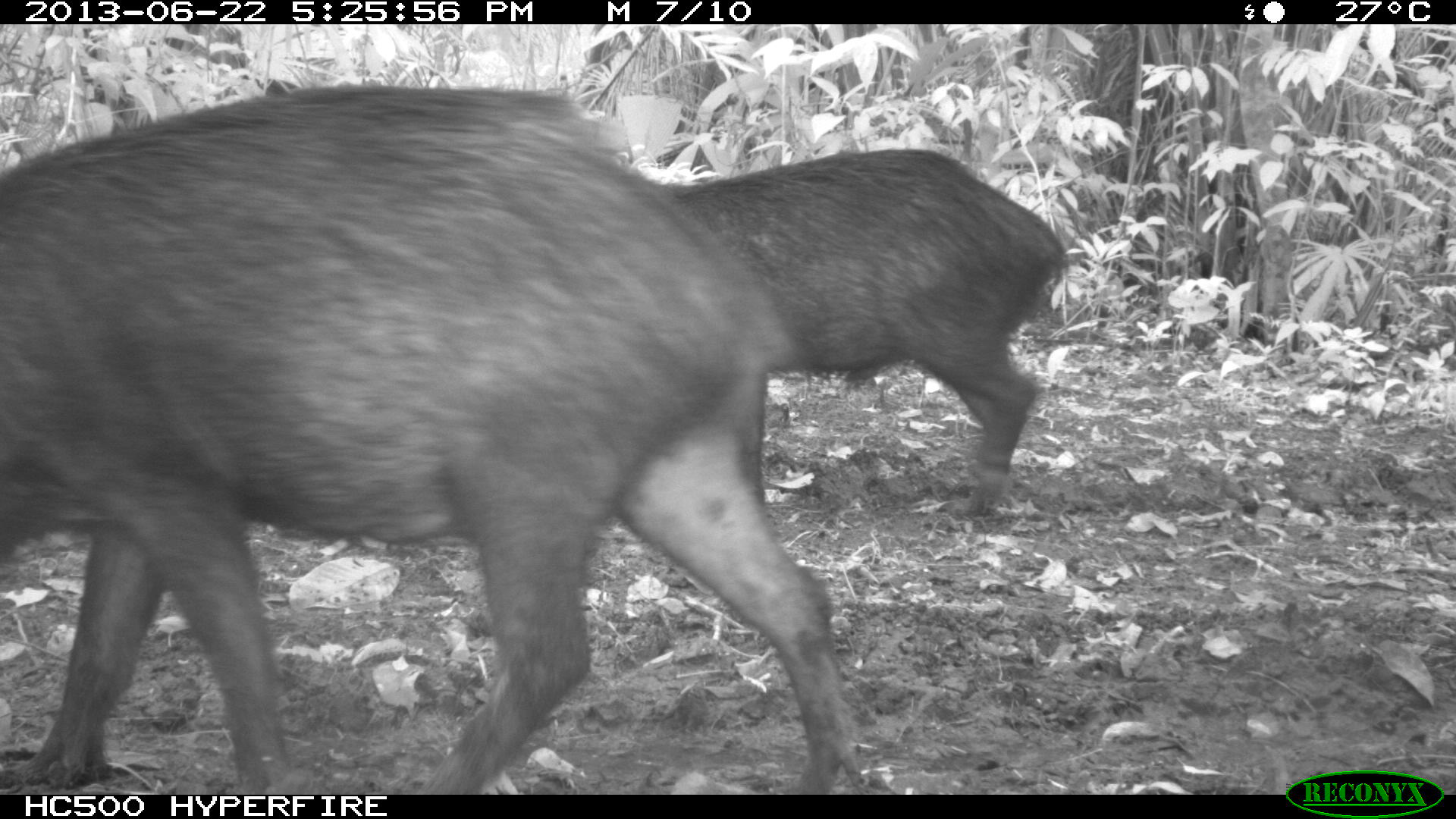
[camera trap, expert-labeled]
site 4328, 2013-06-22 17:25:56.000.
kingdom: Animalia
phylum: Chordata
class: Mammalia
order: Artiodactyla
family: Tayassuidae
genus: Tayassu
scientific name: Tayassu pecari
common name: white-lipped peccary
Tayassu pecari (white-lipped peccary), count 13.